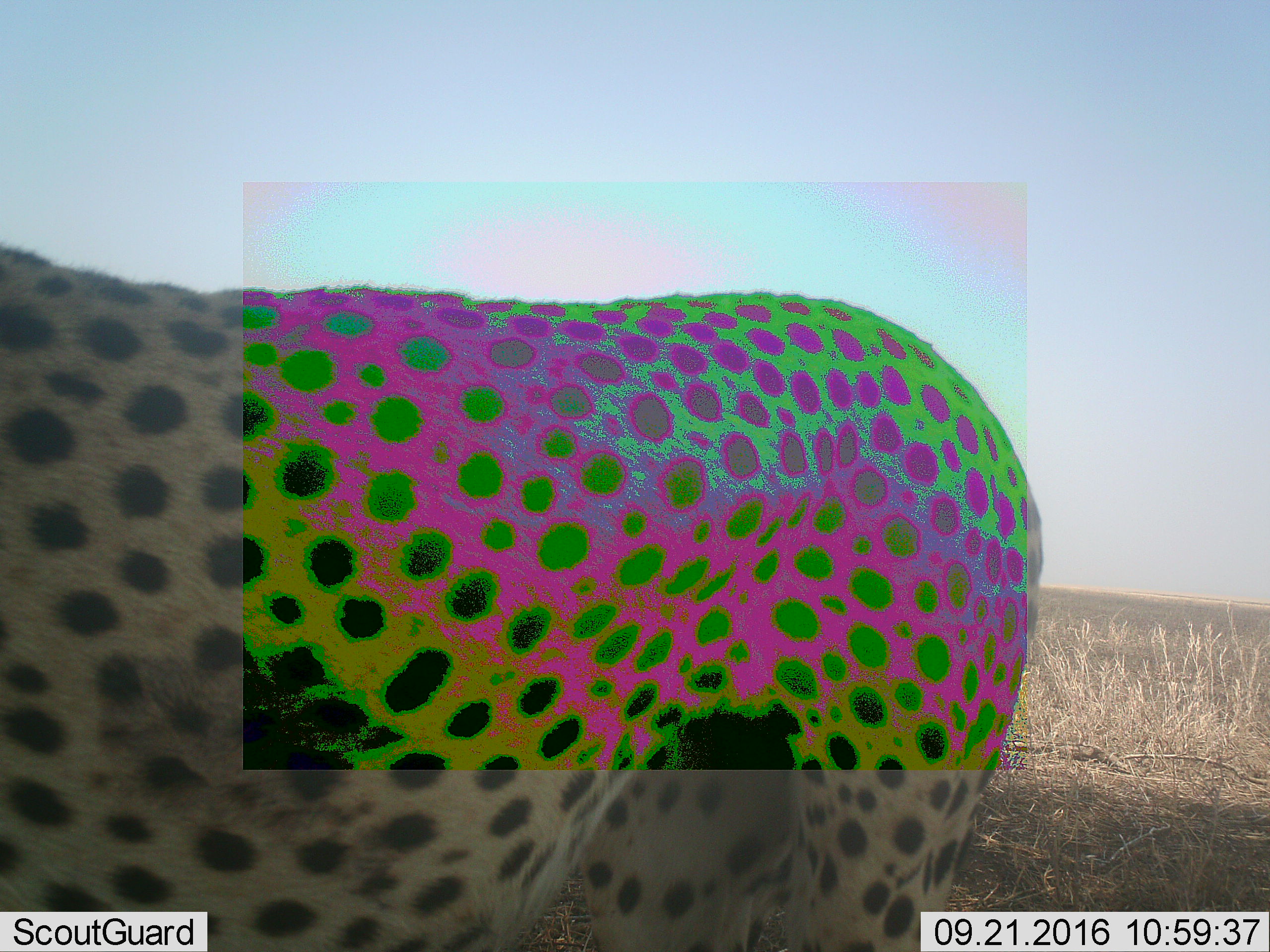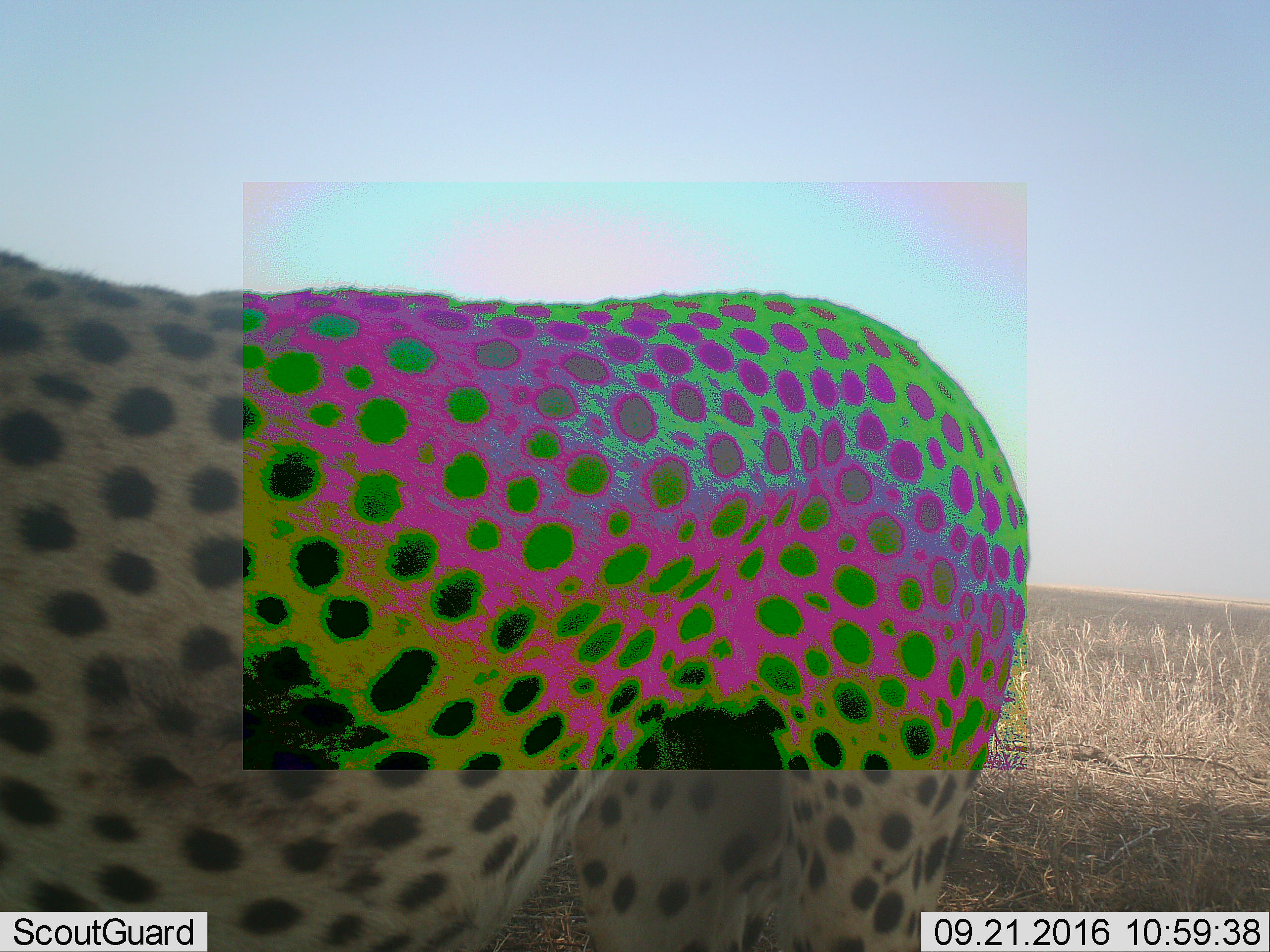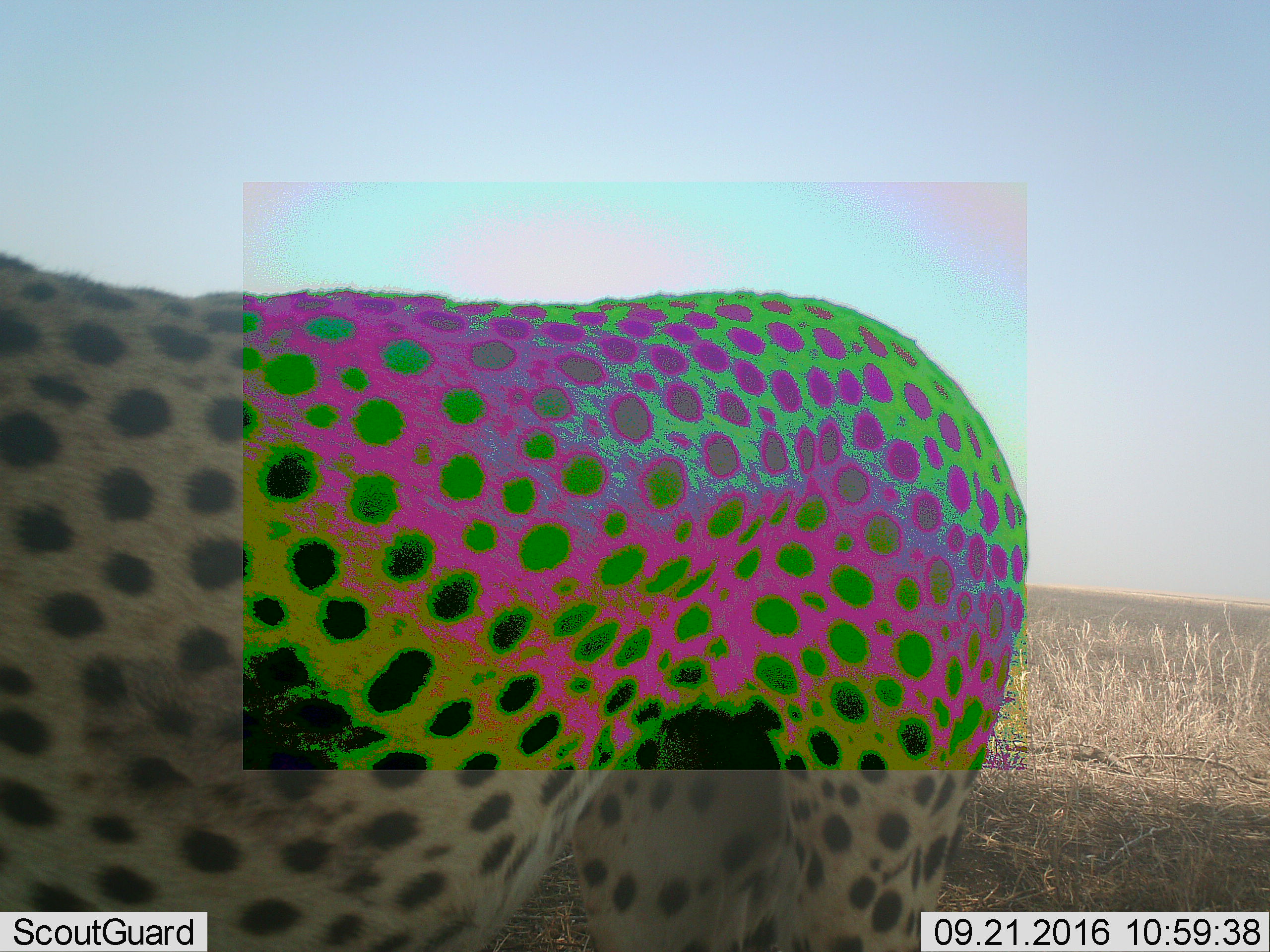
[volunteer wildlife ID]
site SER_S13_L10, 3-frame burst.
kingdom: Animalia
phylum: Chordata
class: Mammalia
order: Carnivora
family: Felidae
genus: Acinonyx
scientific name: Acinonyx jubatus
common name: cheetah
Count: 1.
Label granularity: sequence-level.